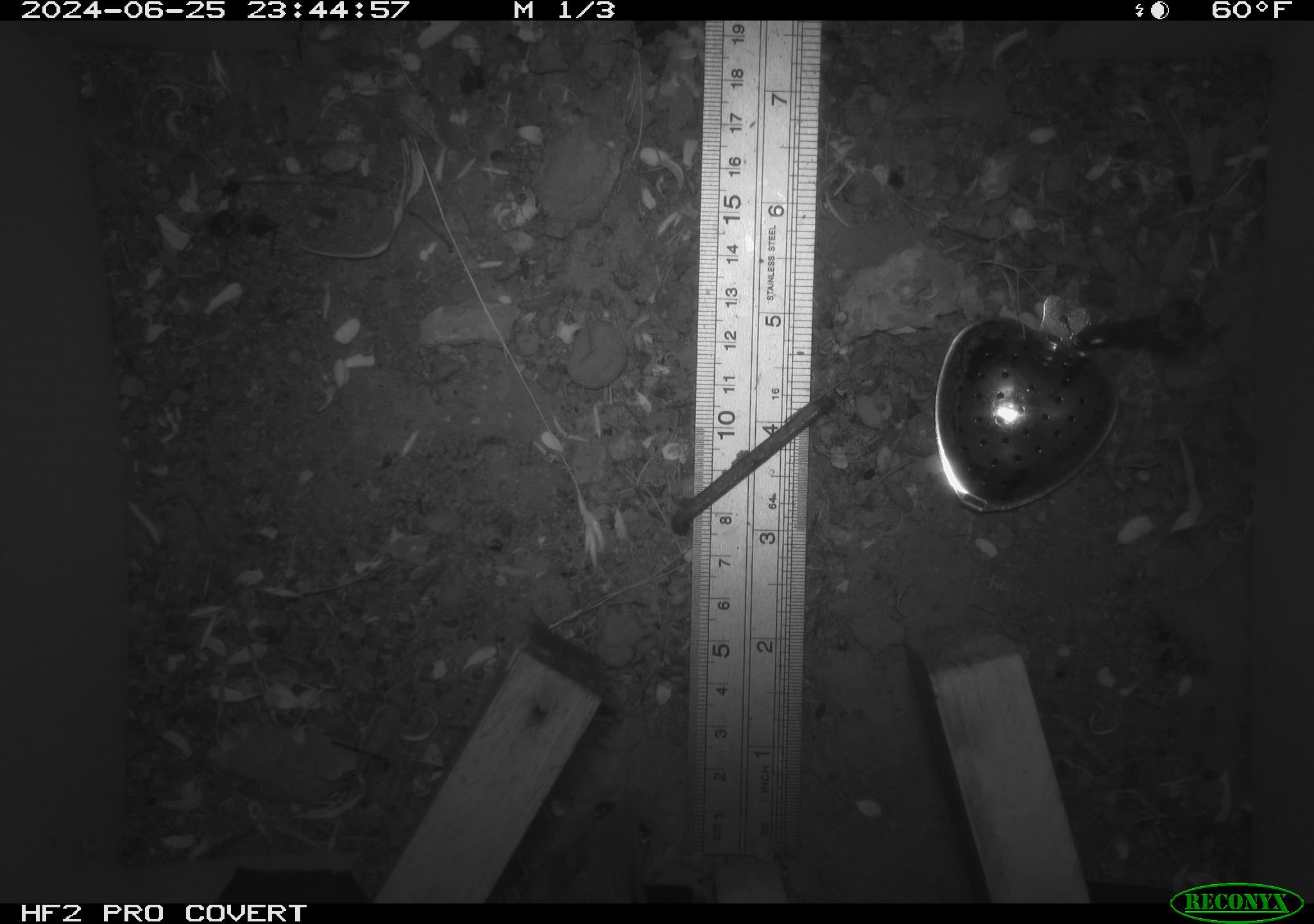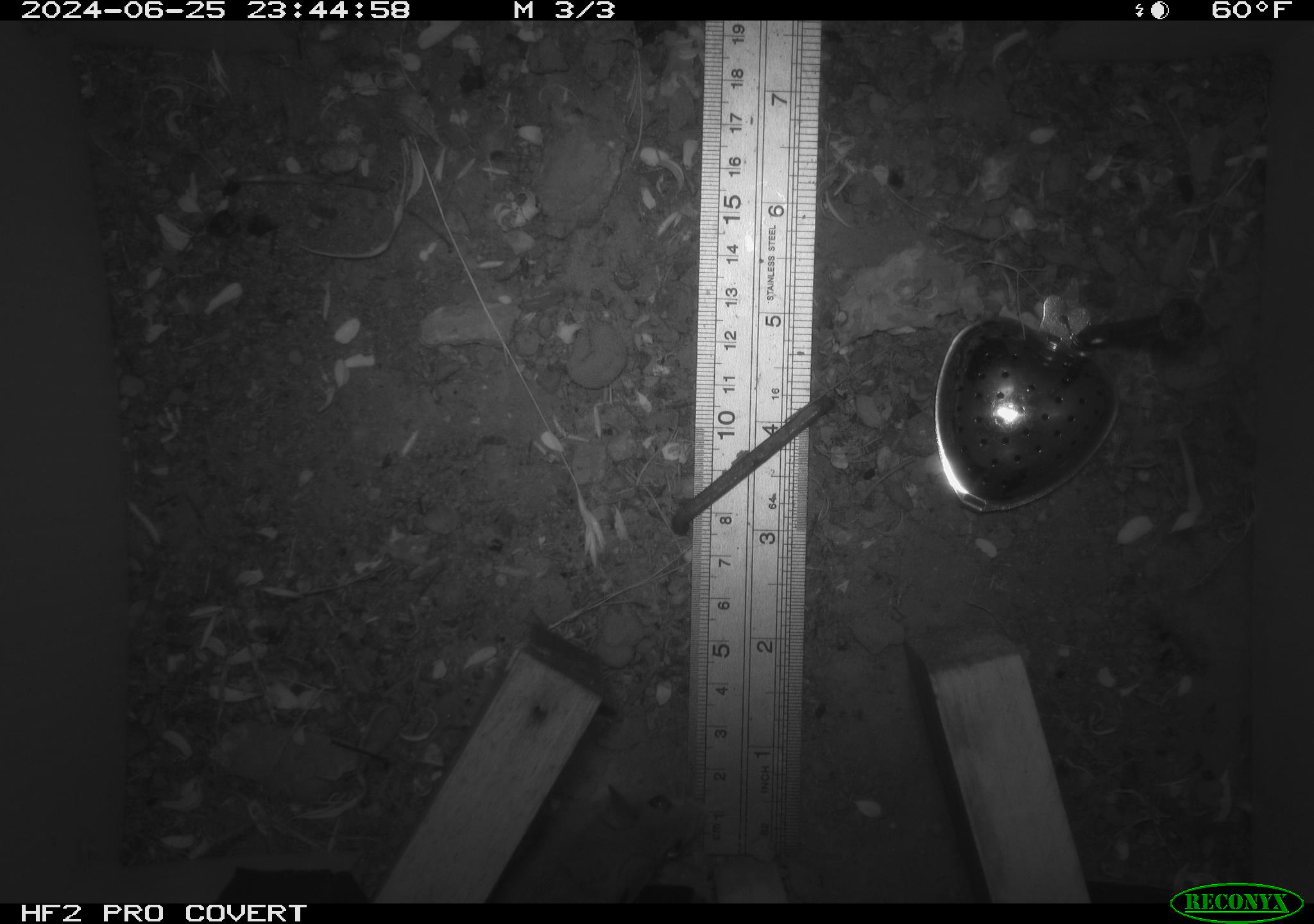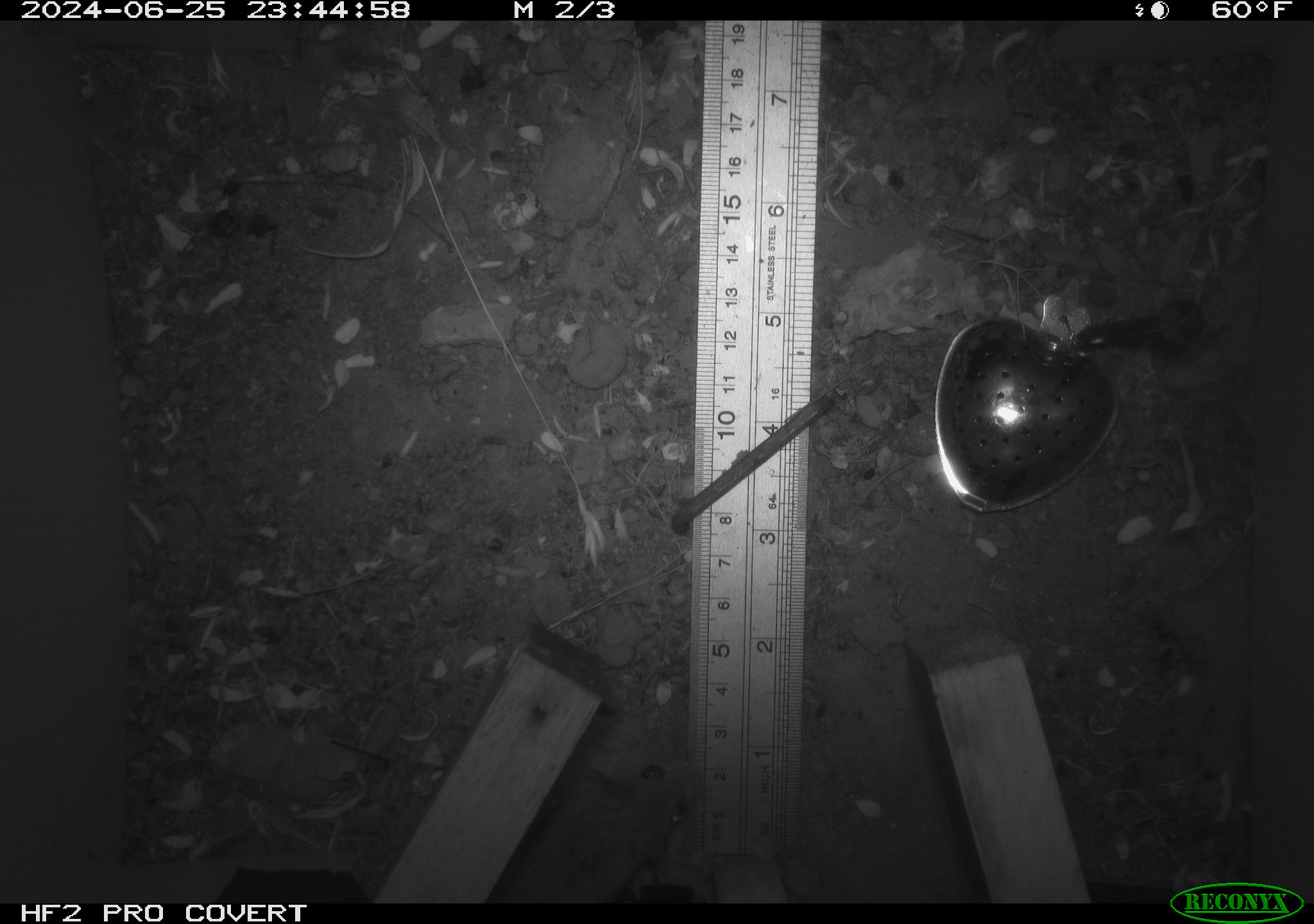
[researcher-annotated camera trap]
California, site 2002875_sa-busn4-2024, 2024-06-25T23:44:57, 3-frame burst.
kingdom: Animalia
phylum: Chordata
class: Mammalia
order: Rodentia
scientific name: Rodentia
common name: rodent